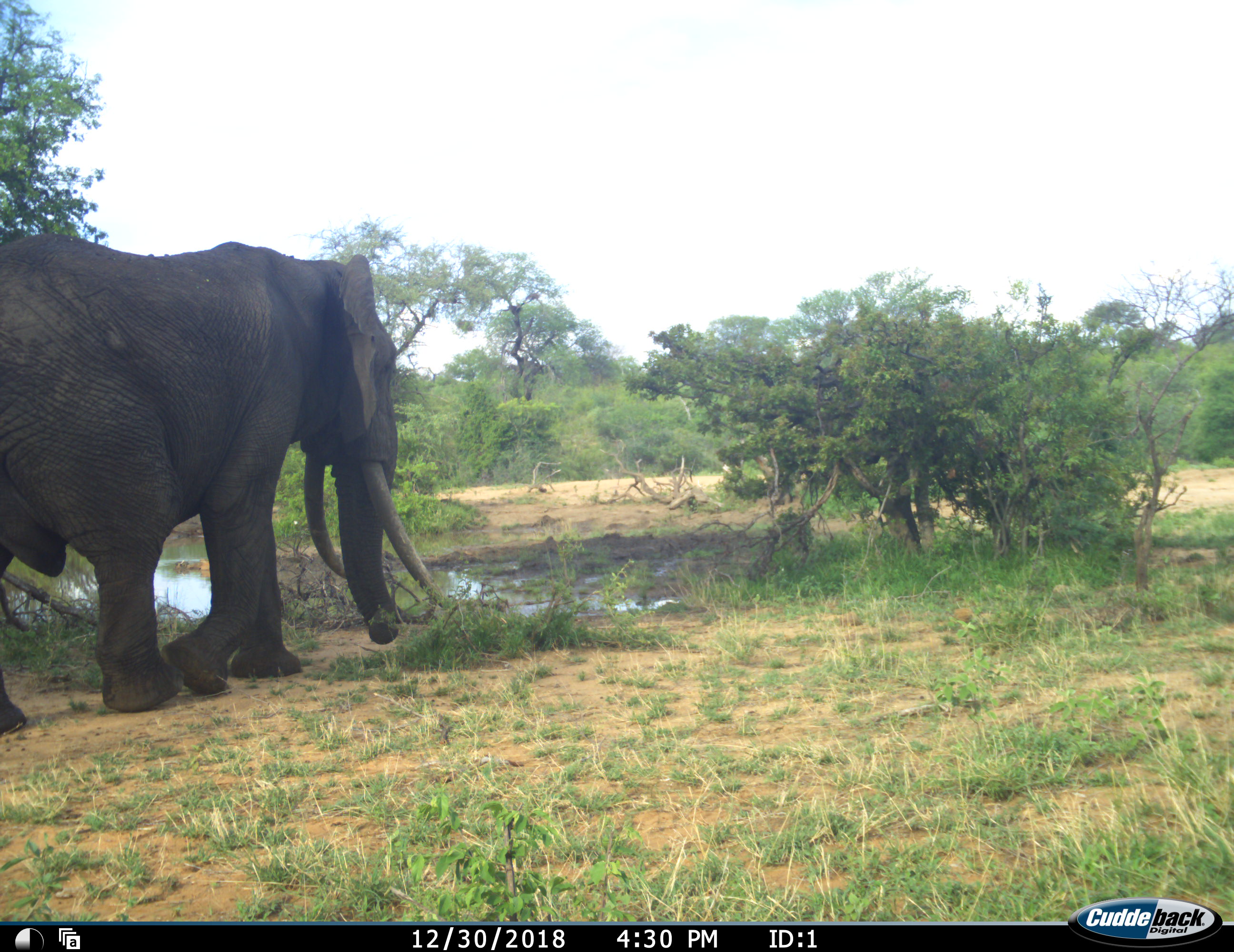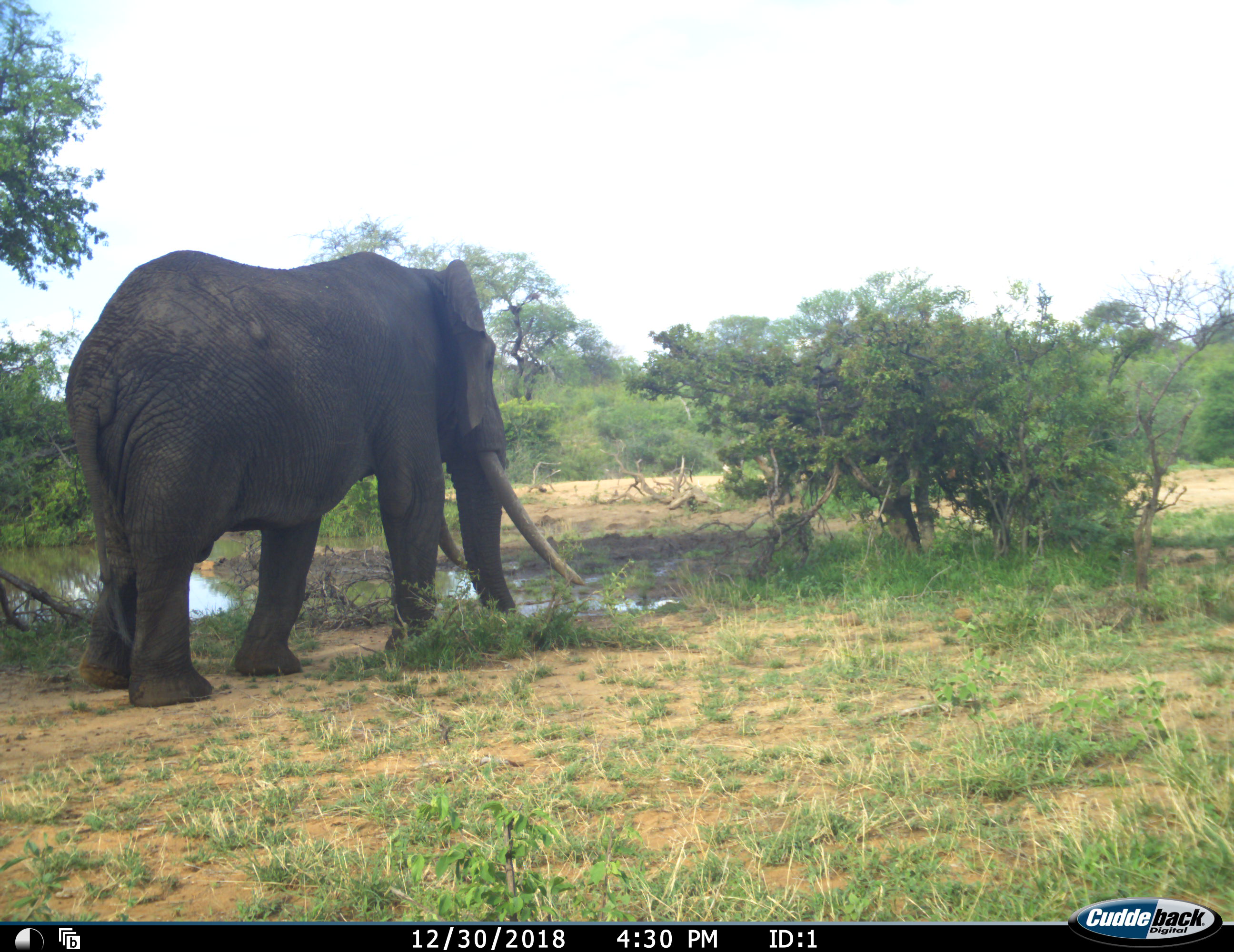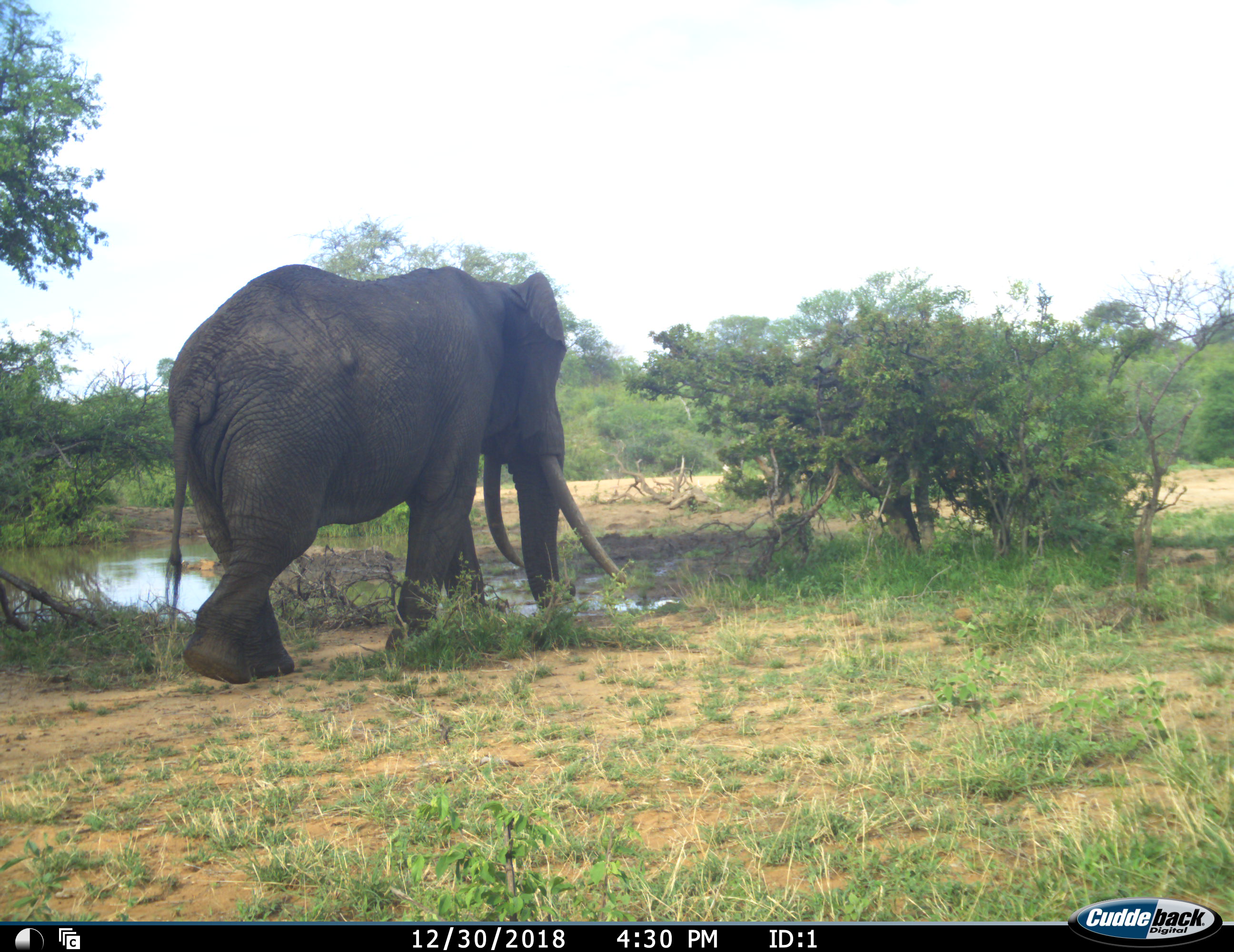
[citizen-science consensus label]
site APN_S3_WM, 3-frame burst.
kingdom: Animalia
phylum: Chordata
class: Mammalia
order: Proboscidea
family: Elephantidae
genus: Loxodonta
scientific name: Loxodonta africana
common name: african bush elephant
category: elephant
Elephant (african bush elephant) (Loxodonta africana), count 1. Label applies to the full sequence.